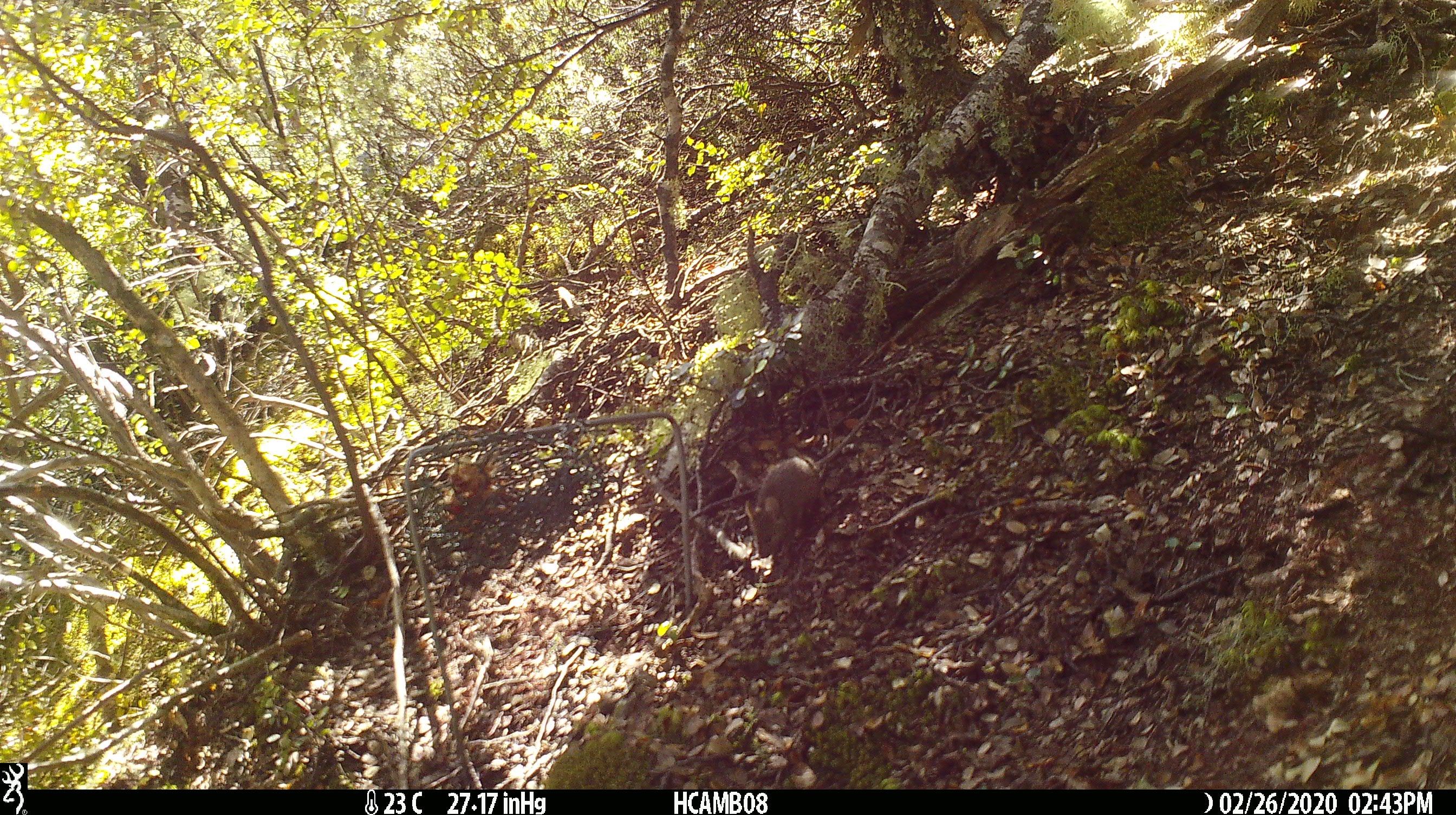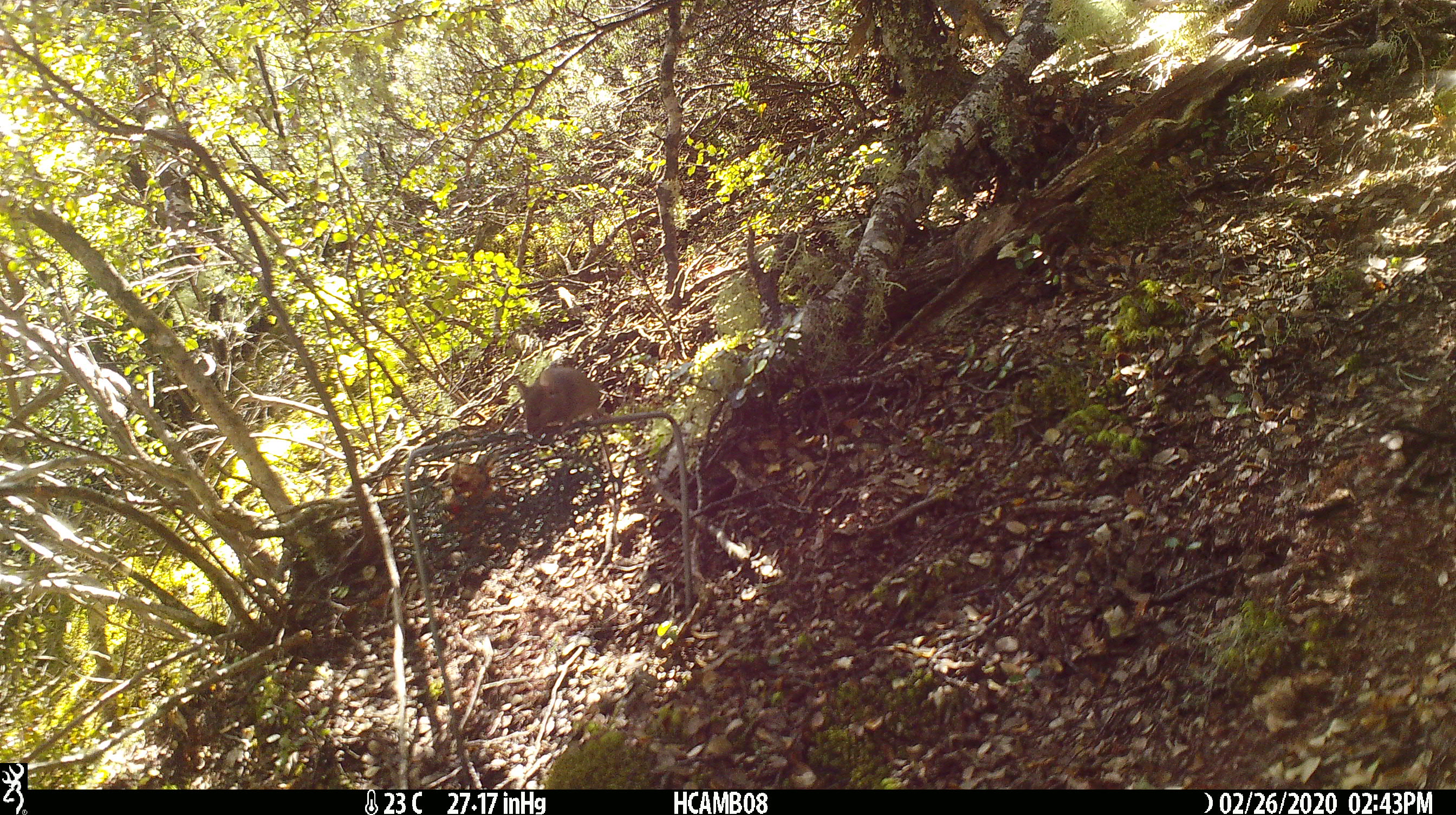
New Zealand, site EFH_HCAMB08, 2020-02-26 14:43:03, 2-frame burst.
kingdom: Animalia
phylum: Chordata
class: Mammalia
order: Rodentia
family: Muridae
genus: Mus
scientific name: Mus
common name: mouse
Mouse (Mus).